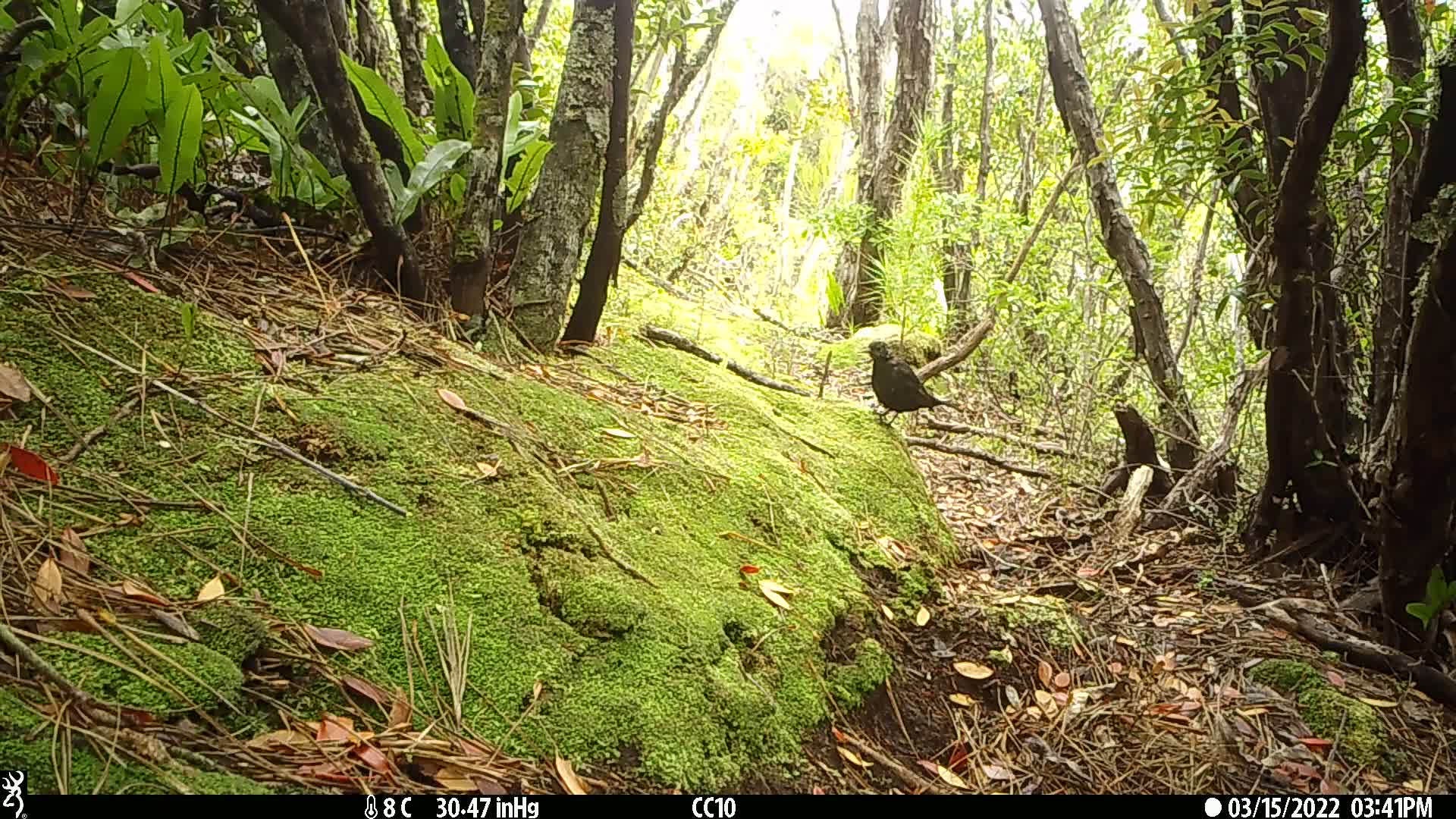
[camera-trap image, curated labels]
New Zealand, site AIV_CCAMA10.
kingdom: Animalia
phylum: Chordata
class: Aves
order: Passeriformes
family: Turdidae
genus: Turdus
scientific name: Turdus merula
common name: eurasian blackbird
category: blackbird